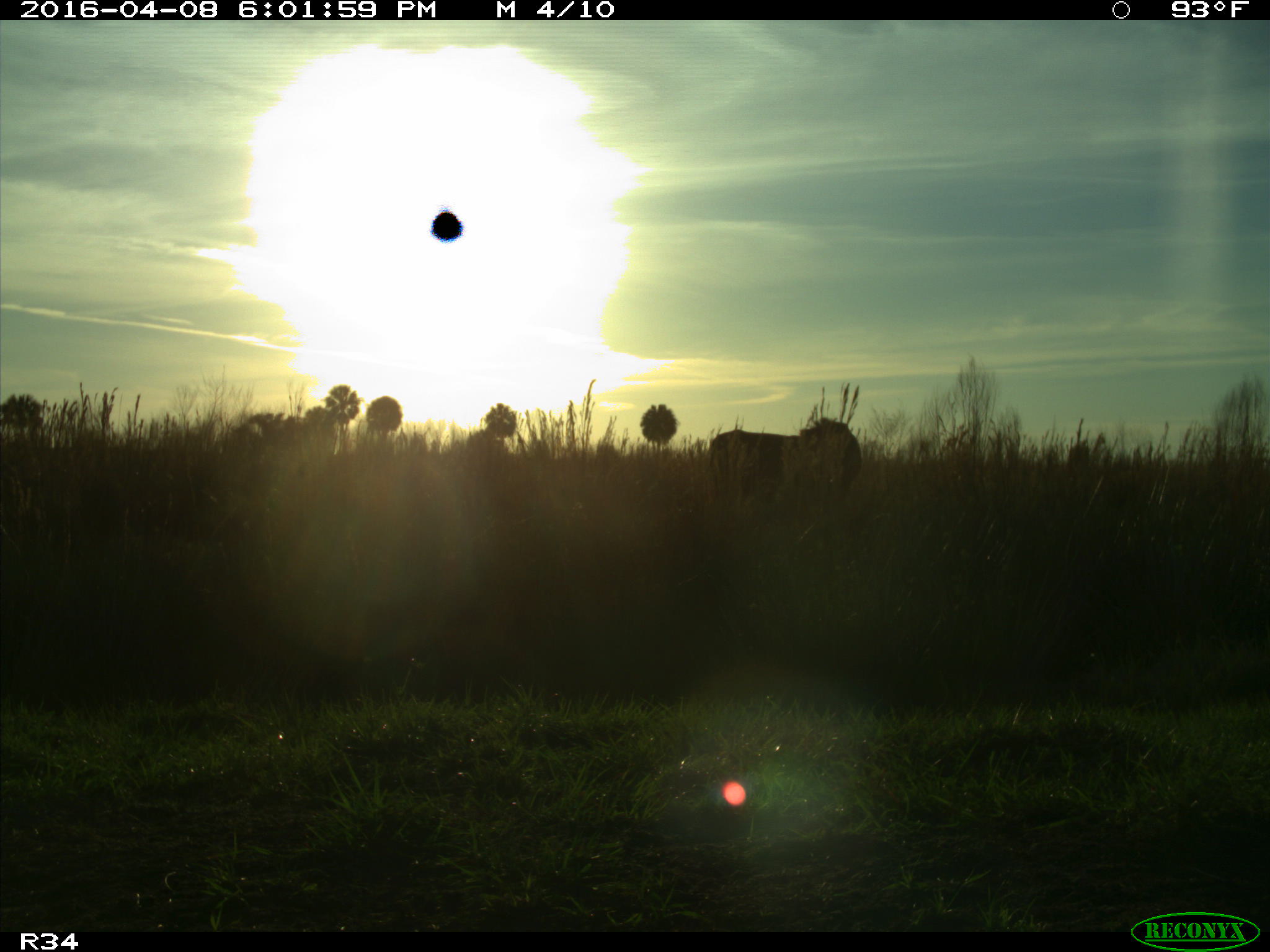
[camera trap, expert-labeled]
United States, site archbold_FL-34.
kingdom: Animalia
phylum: Chordata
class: Mammalia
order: Artiodactyla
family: Bovidae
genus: Bos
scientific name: Bos taurus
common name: domestic cow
Bos taurus (domestic cow).